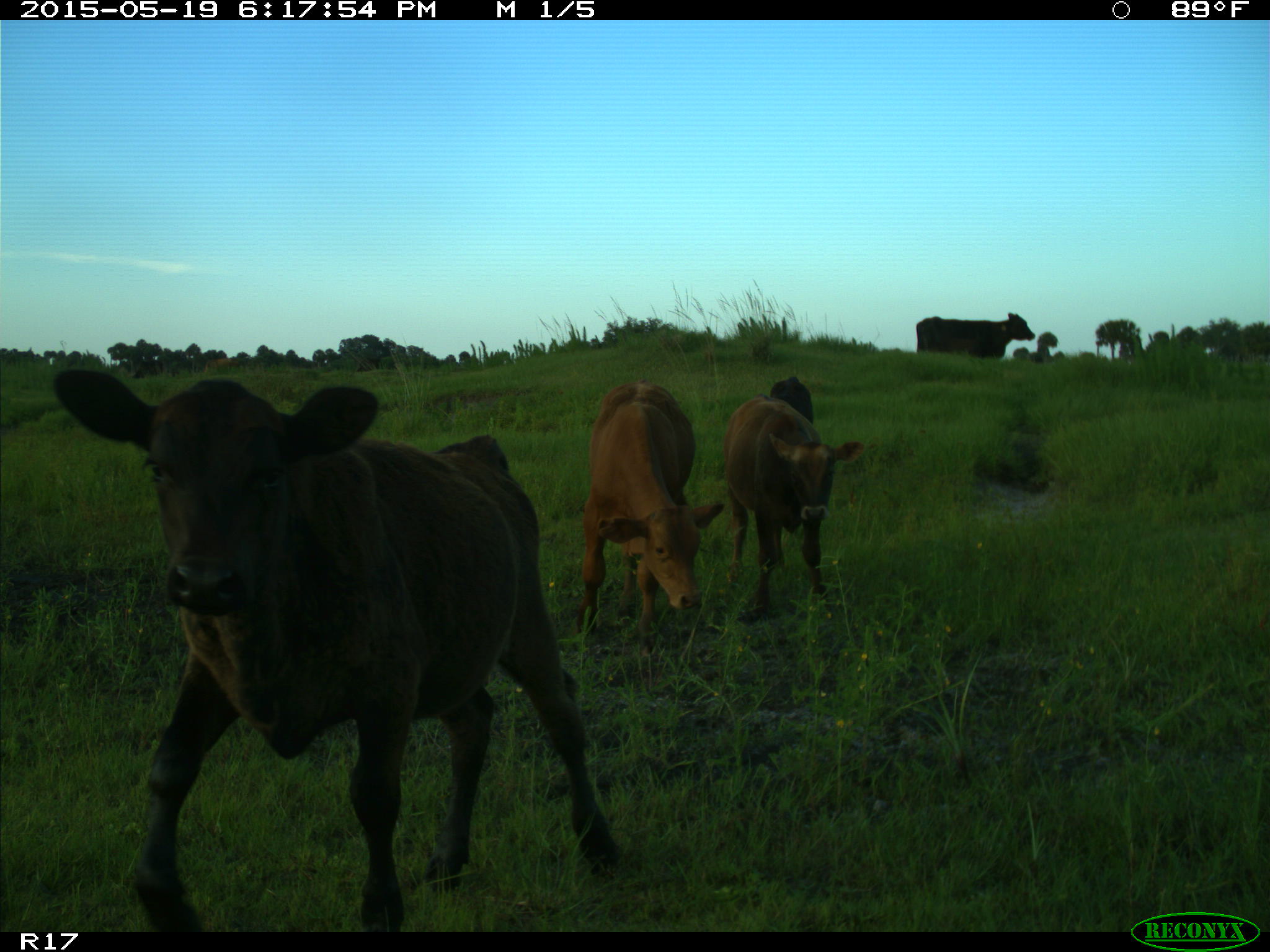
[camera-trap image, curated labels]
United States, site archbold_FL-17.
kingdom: Animalia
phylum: Chordata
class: Mammalia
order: Artiodactyla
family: Bovidae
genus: Bos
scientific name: Bos taurus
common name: domestic cow